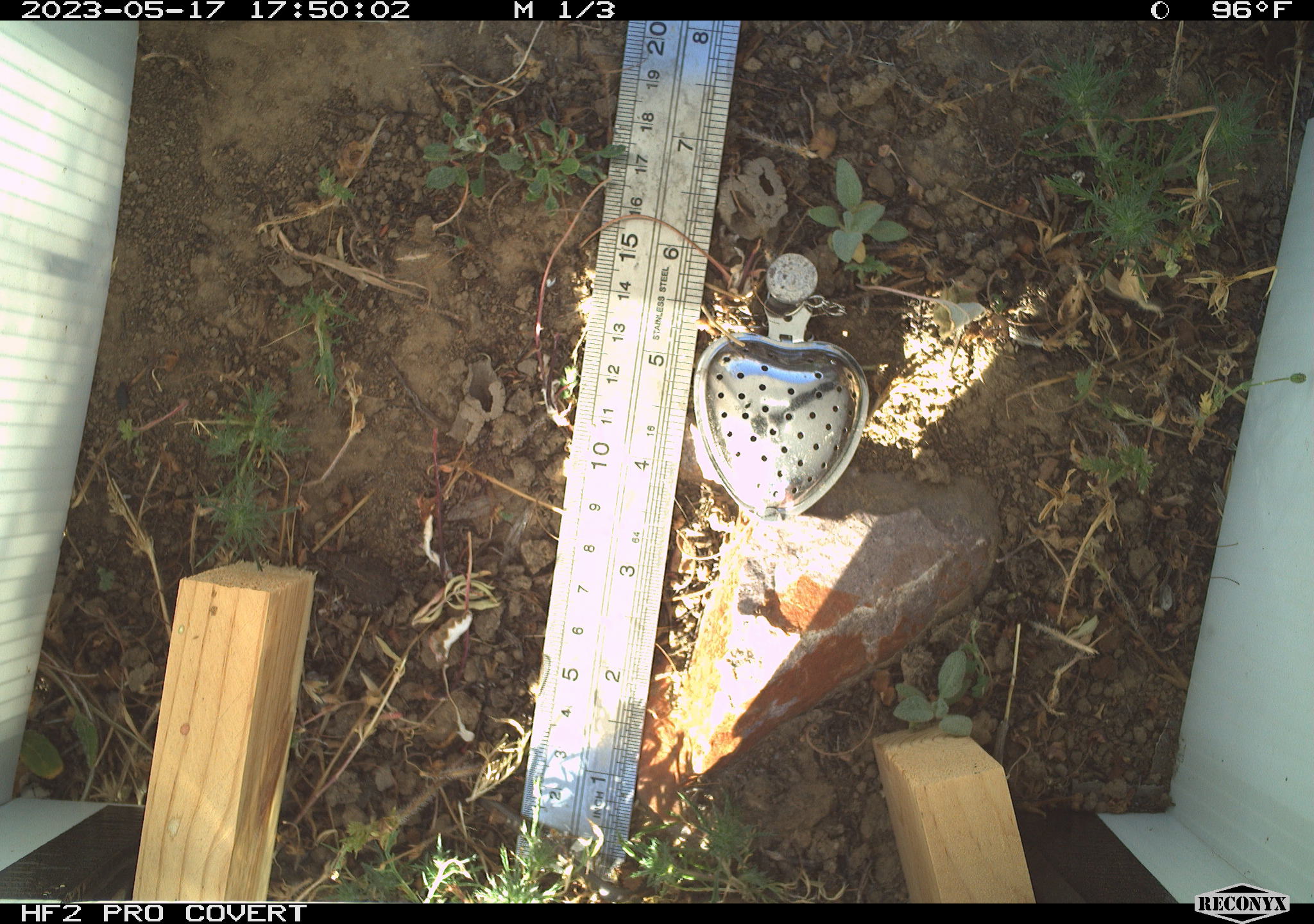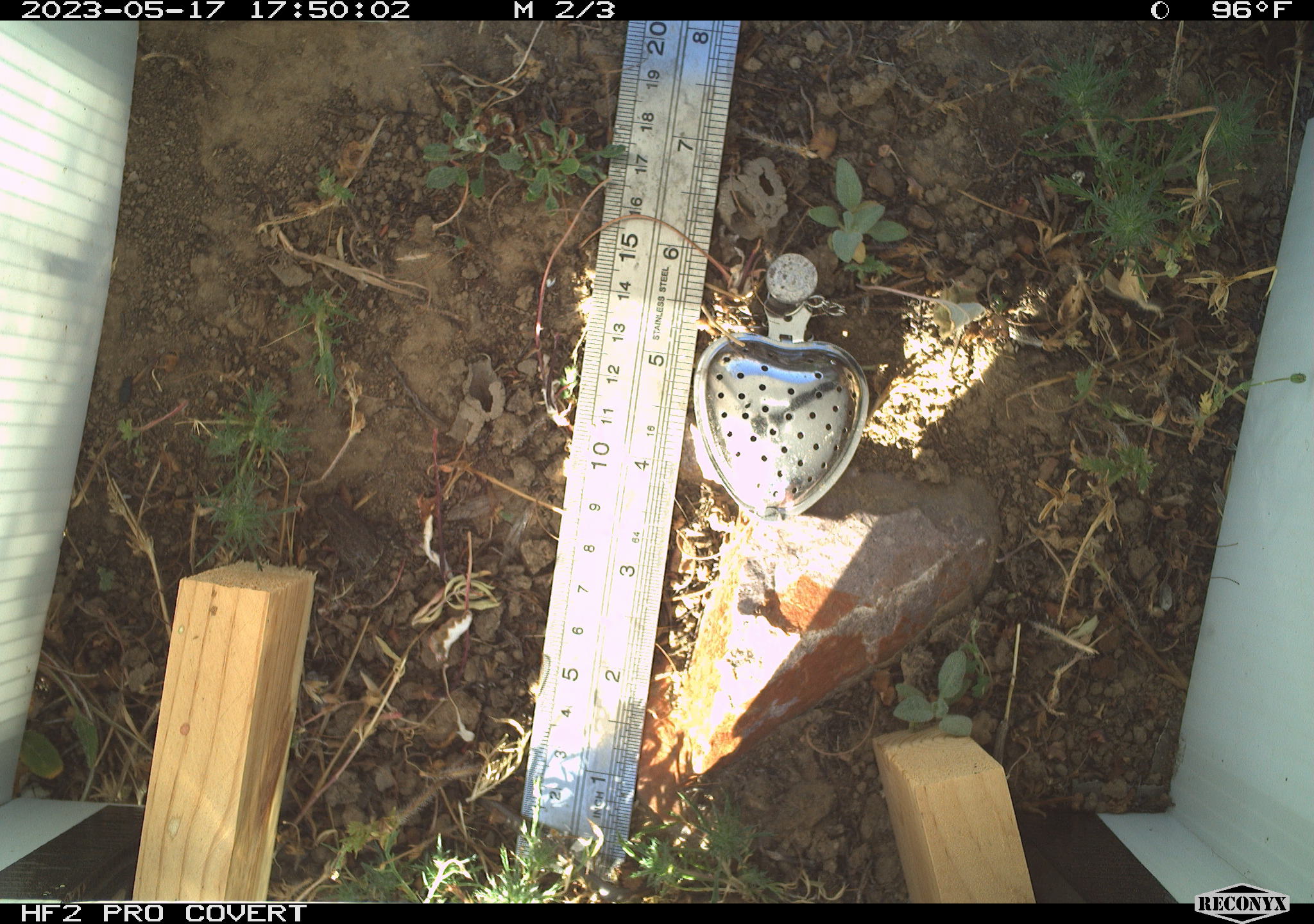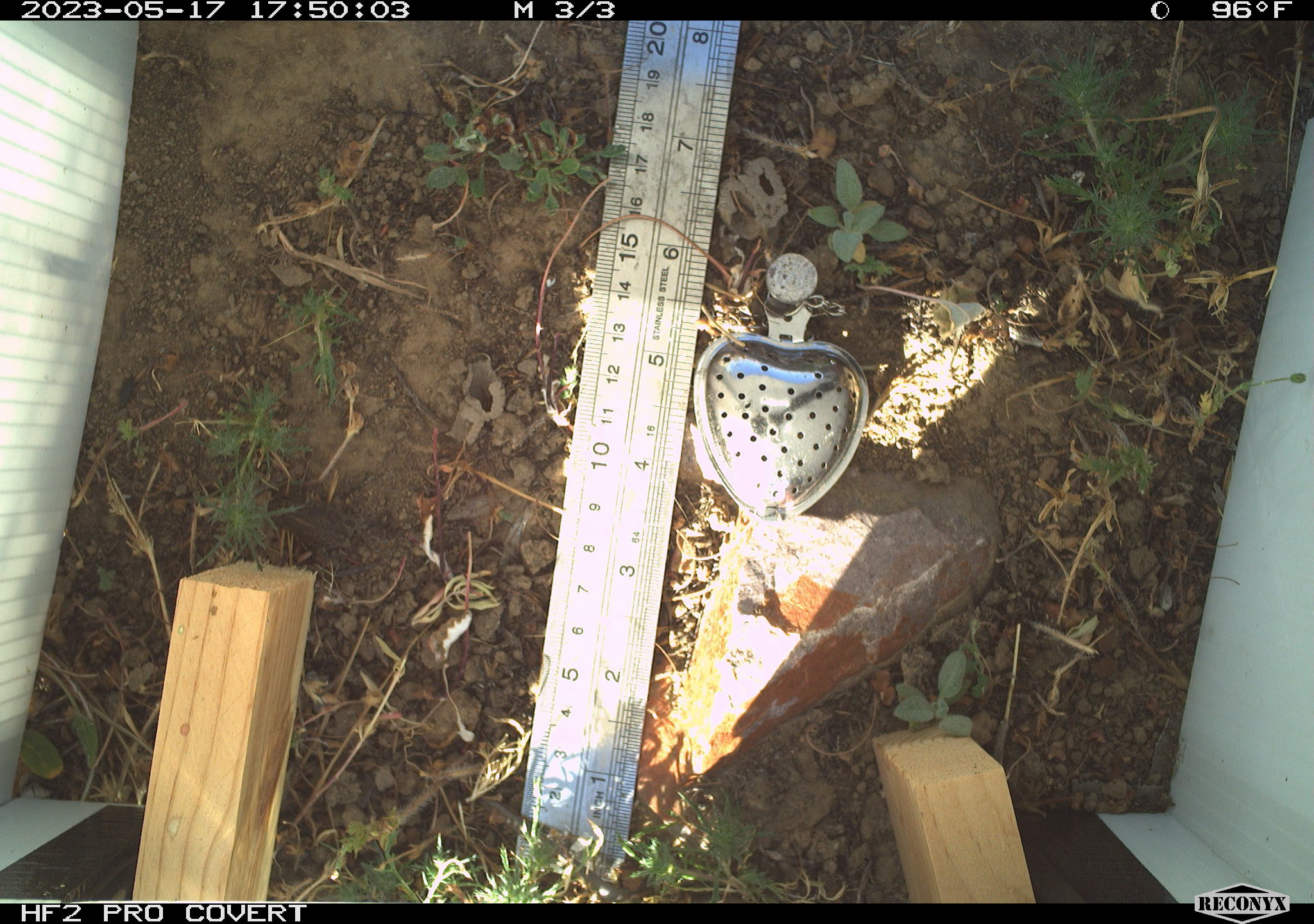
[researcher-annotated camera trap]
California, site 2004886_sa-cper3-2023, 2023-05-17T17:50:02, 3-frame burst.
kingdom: Animalia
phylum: Chordata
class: Amphibia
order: Anura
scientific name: Anura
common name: frogs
Frogs (Anura).